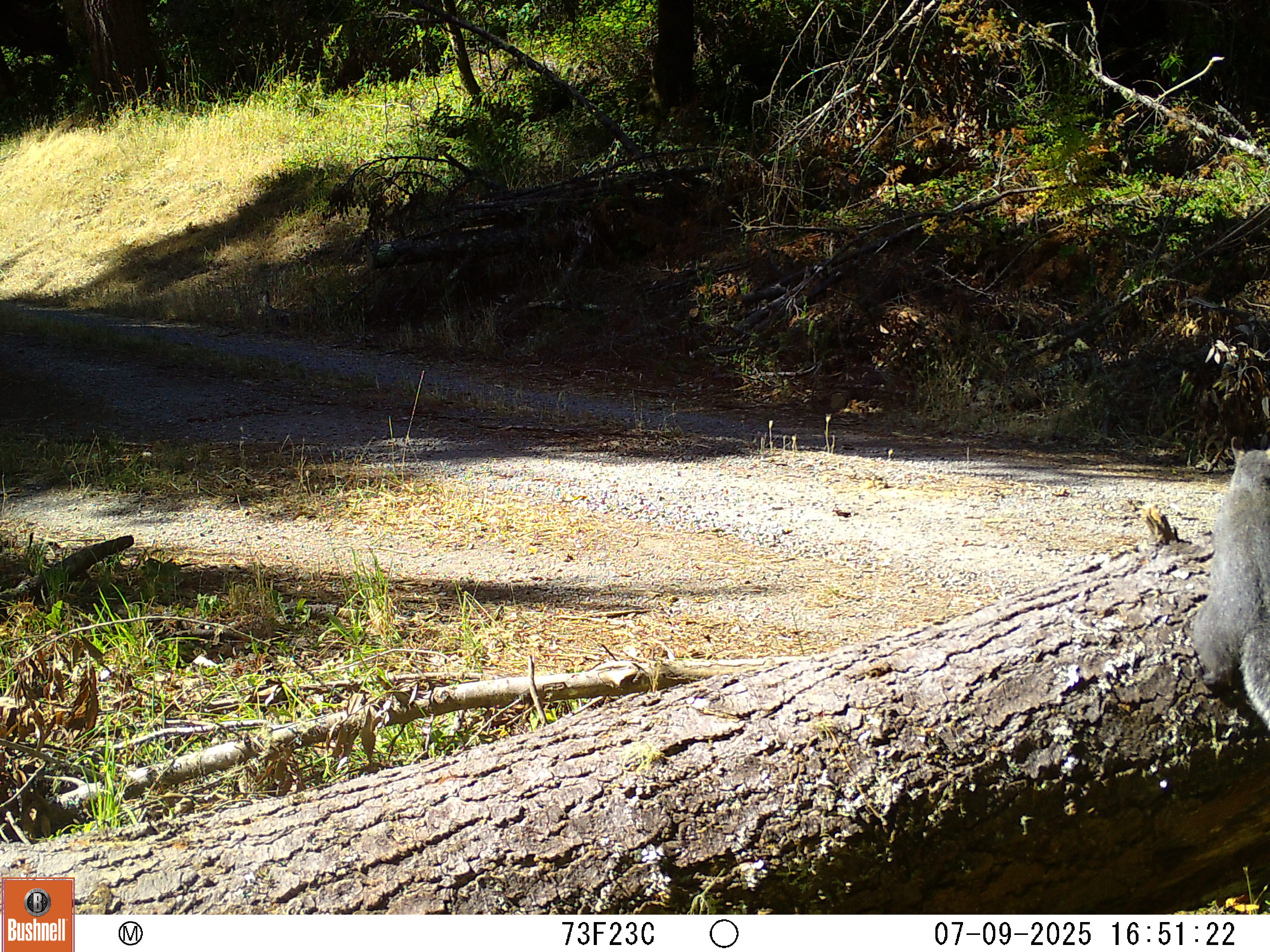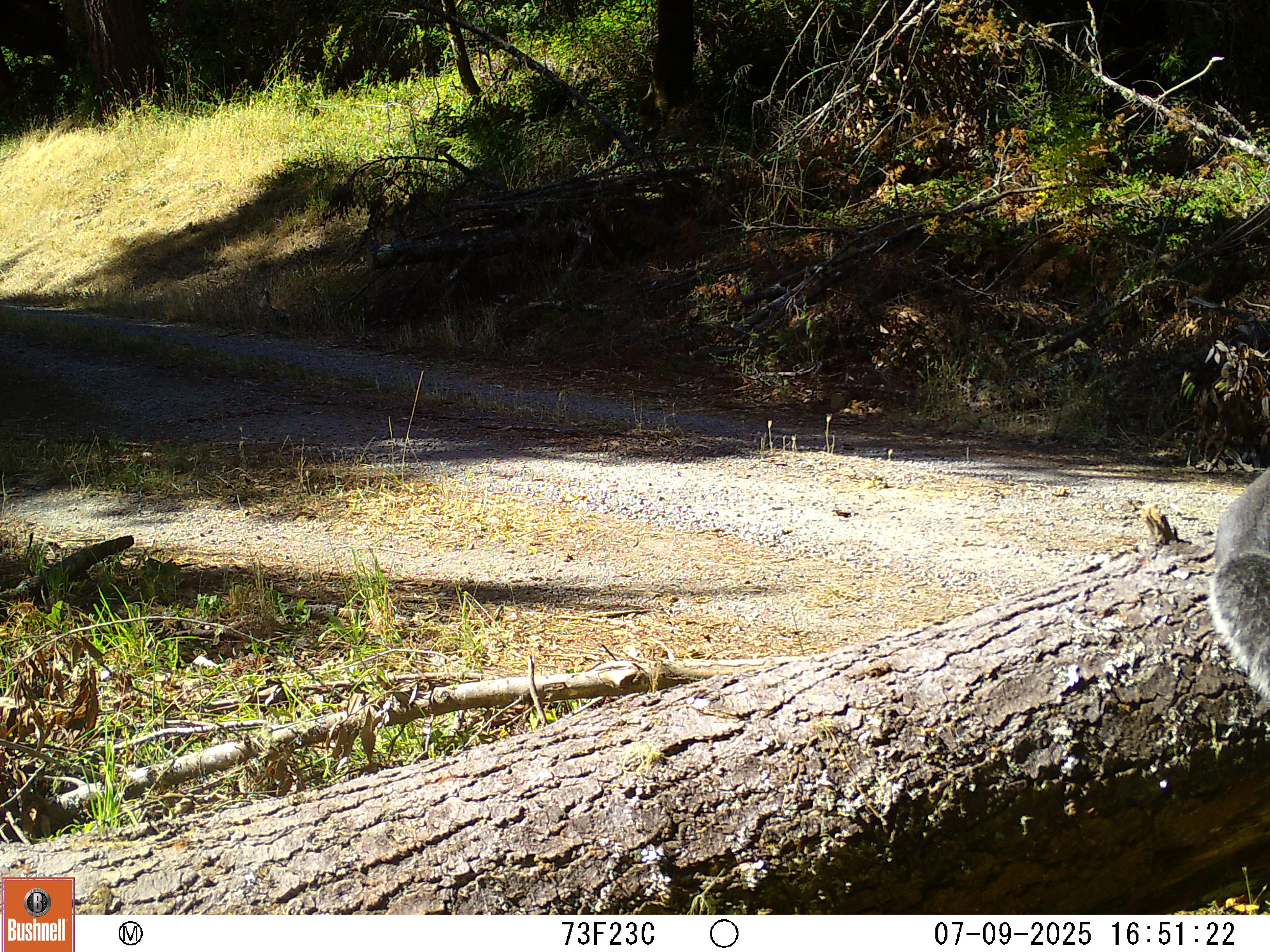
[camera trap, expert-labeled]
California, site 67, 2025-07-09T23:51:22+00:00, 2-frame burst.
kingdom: Animalia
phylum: Chordata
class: Mammalia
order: Rodentia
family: Sciuridae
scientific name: Sciuridae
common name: squirrel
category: unknown squirrel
Unknown squirrel (squirrel) (Sciuridae).